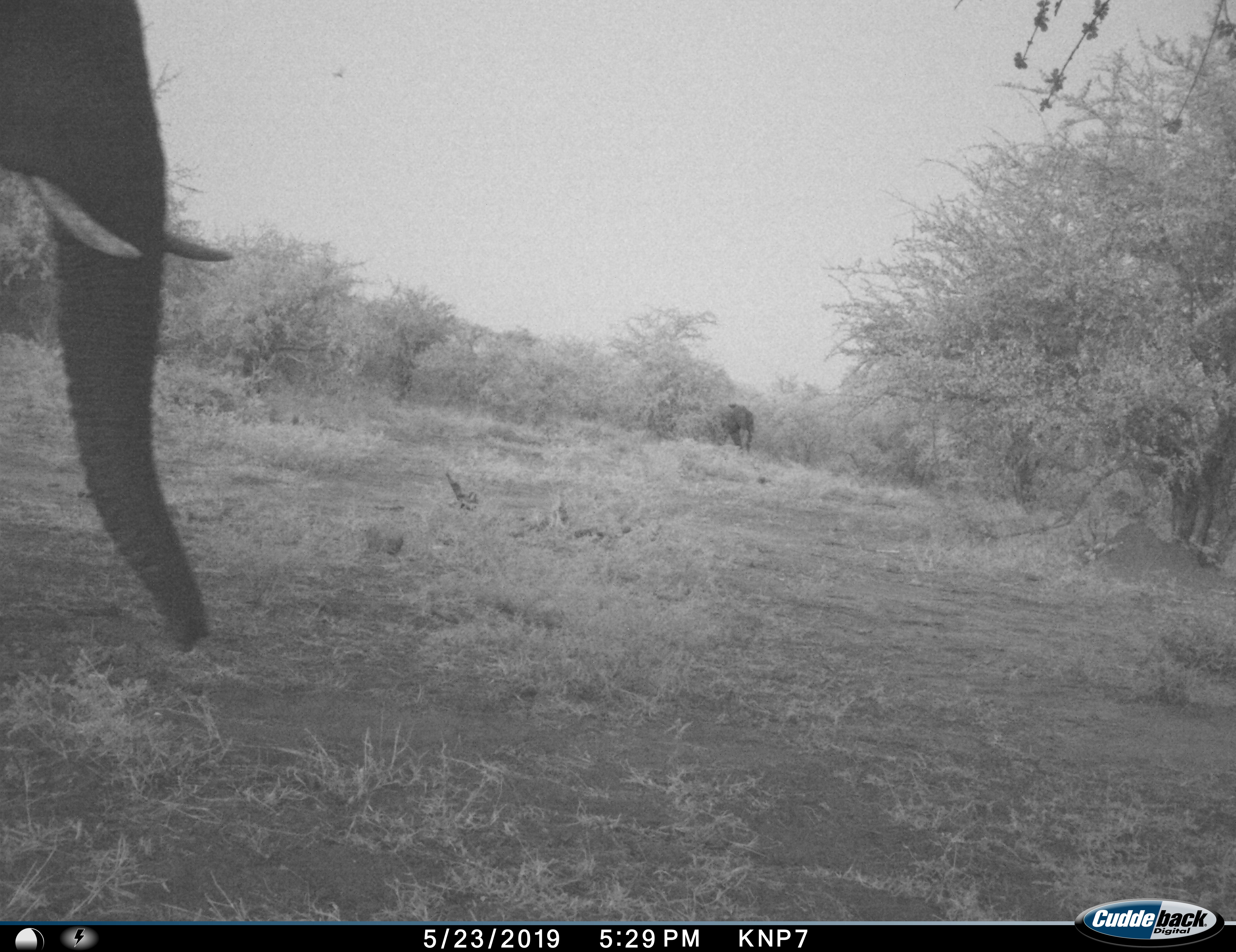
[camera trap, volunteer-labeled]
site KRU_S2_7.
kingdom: Animalia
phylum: Chordata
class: Mammalia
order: Proboscidea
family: Elephantidae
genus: Loxodonta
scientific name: Loxodonta africana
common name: african bush elephant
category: elephant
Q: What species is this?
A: Elephant (african bush elephant) (Loxodonta africana).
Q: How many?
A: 2.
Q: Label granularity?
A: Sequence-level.